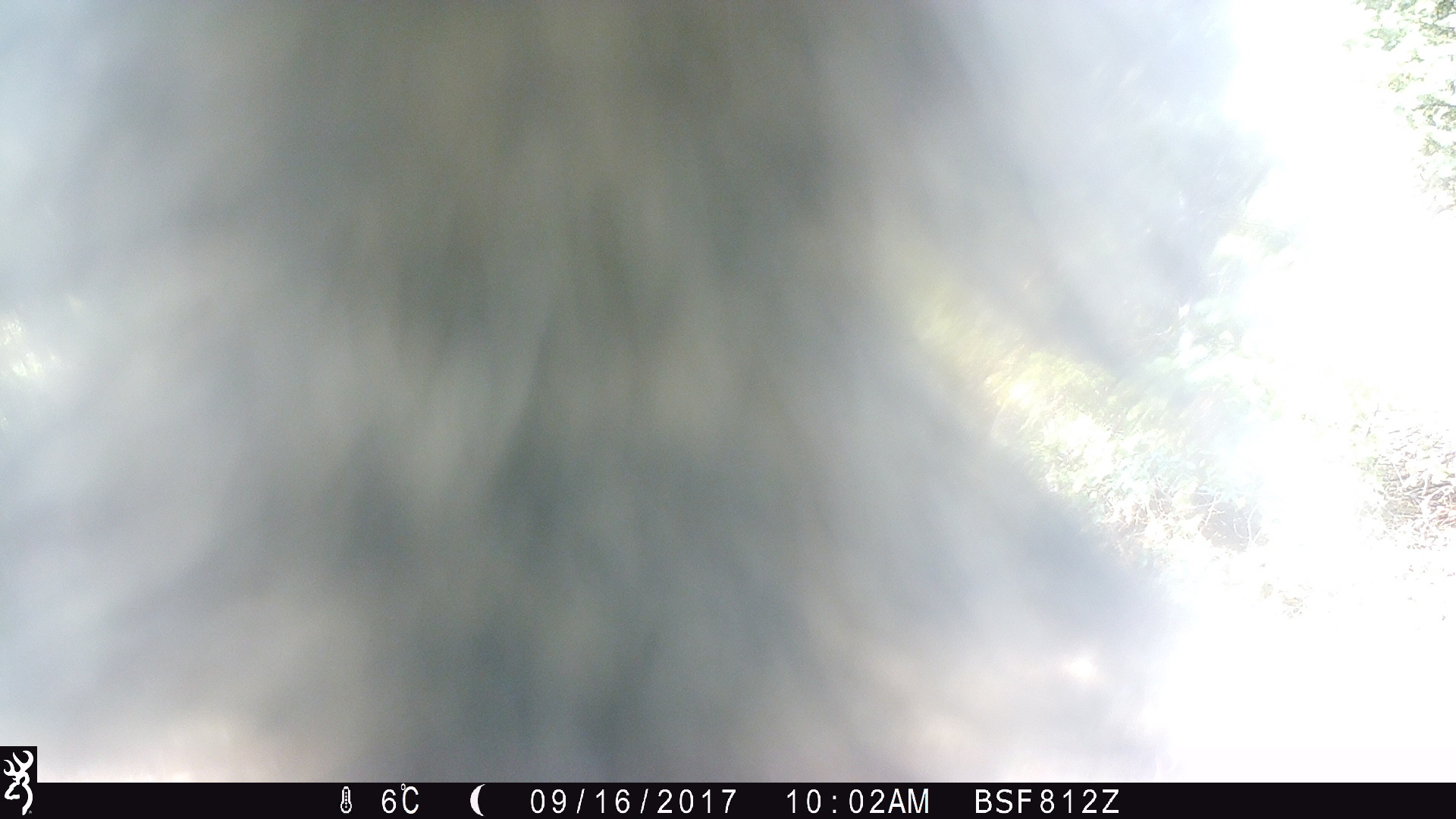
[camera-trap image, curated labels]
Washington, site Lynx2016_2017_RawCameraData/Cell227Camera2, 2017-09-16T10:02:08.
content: unidentified animal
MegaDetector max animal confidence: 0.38